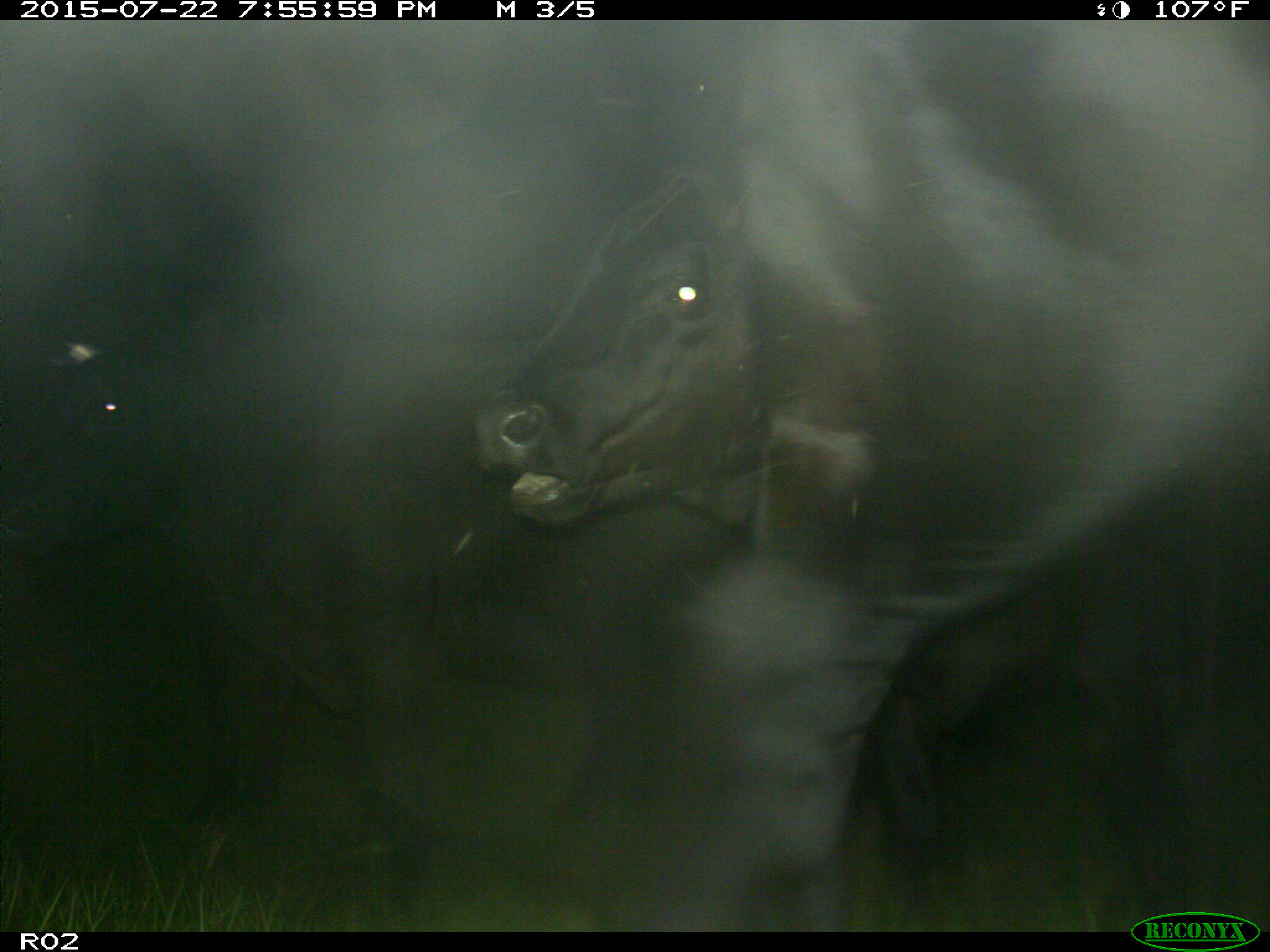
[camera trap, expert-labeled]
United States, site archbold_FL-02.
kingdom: Animalia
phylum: Chordata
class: Mammalia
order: Artiodactyla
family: Bovidae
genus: Bos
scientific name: Bos taurus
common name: domestic cow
Bos taurus (domestic cow).